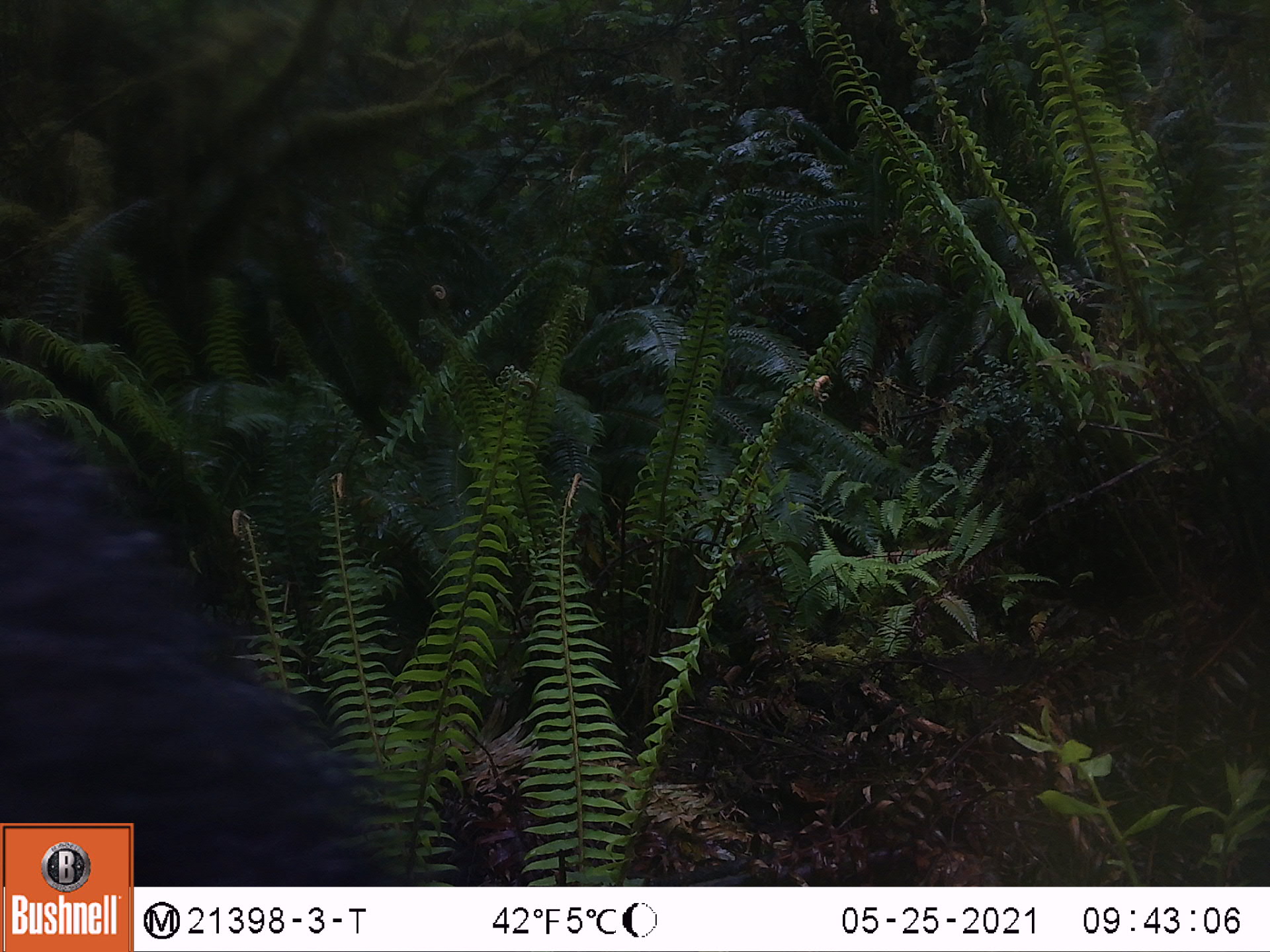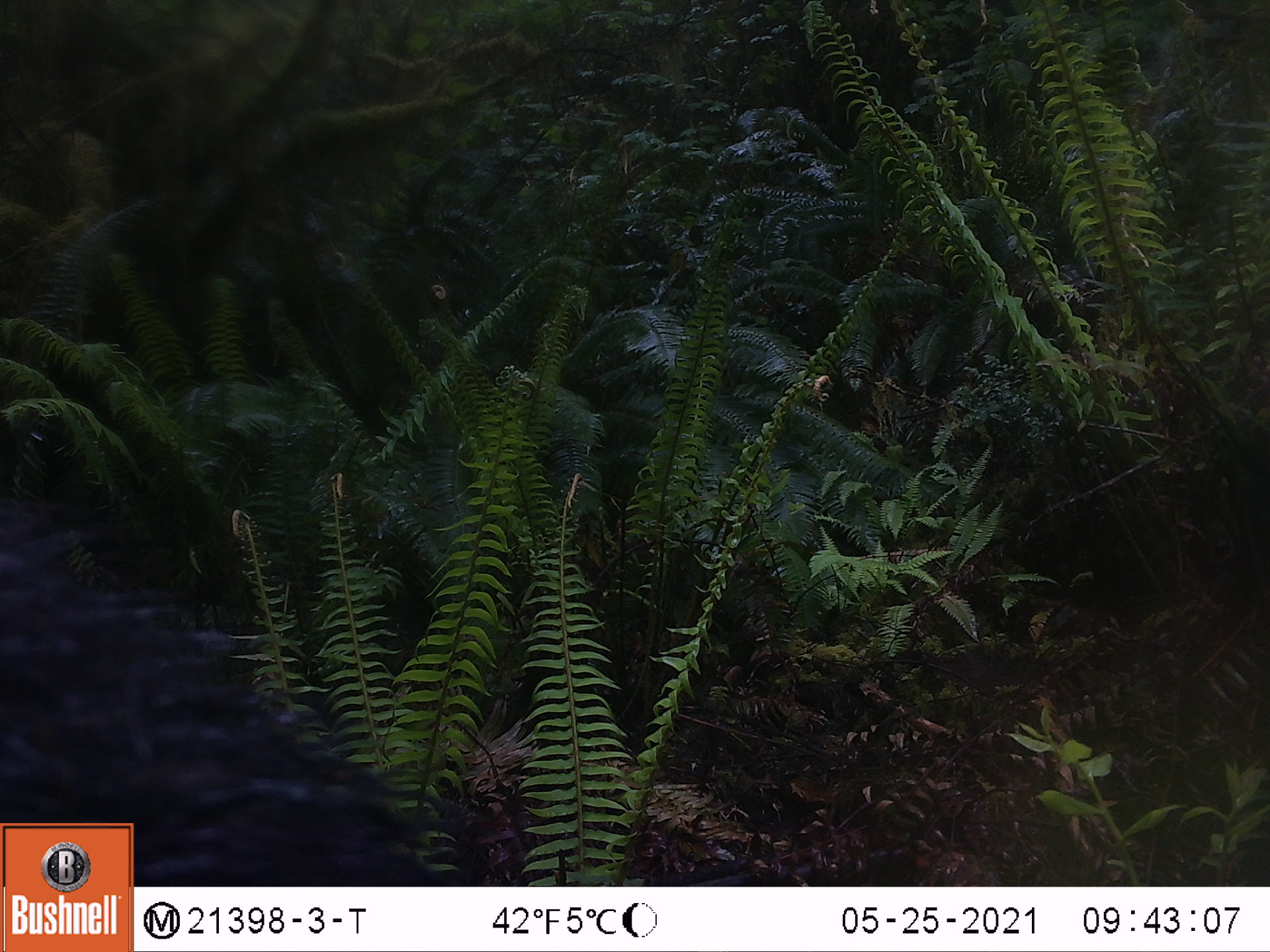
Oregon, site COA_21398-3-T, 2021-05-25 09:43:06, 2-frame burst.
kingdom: Animalia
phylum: Chordata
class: Mammalia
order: Carnivora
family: Ursidae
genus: Ursus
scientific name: Ursus americanus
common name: american black bear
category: black bear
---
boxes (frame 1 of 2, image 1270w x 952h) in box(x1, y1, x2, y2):
black bear: box(8, 402, 399, 815)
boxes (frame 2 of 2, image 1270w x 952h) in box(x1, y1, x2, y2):
black bear: box(5, 455, 397, 817)